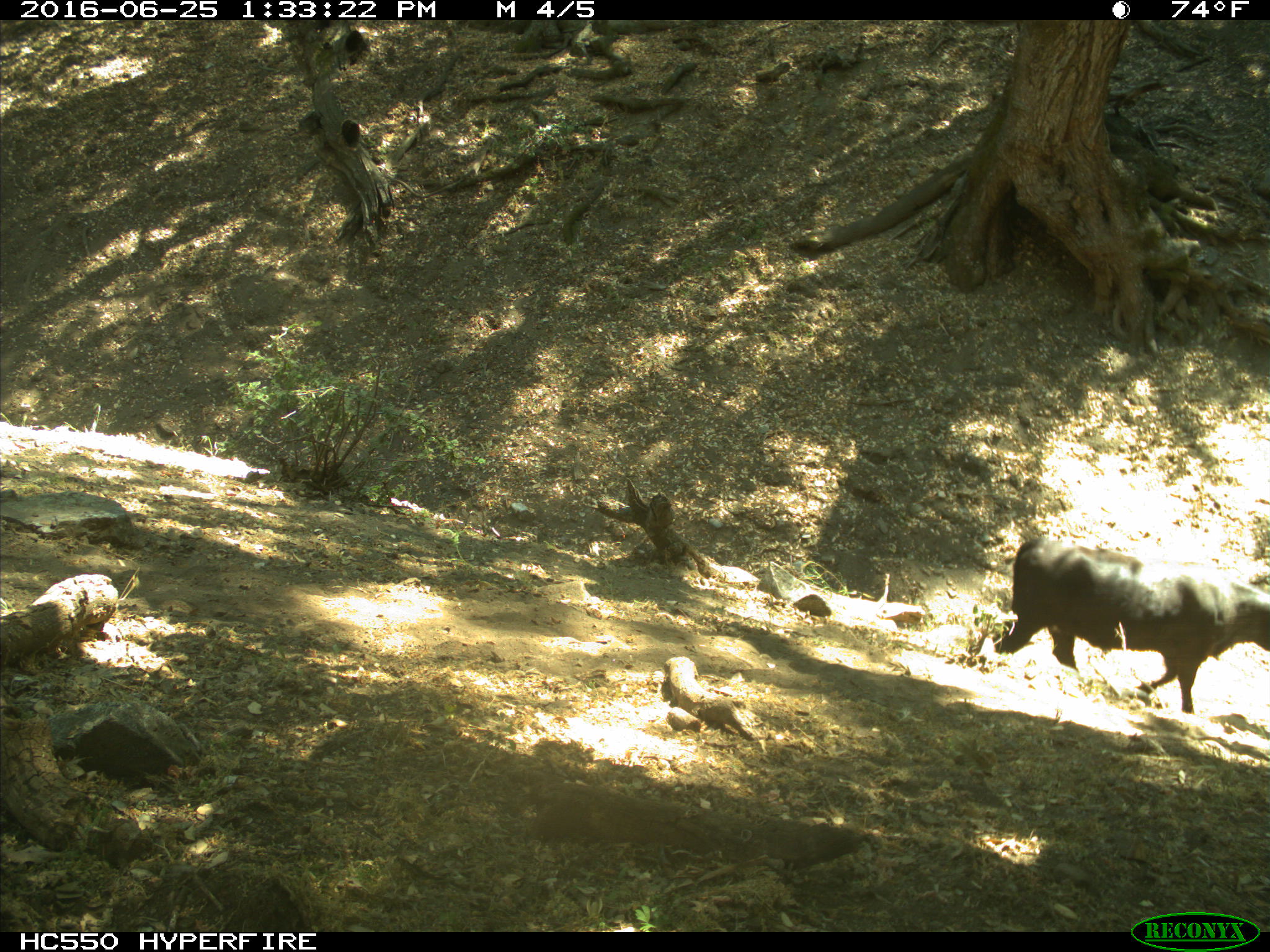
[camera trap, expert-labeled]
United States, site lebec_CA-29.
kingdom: Animalia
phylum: Chordata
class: Mammalia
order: Artiodactyla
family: Bovidae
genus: Bos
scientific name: Bos taurus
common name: domestic cow